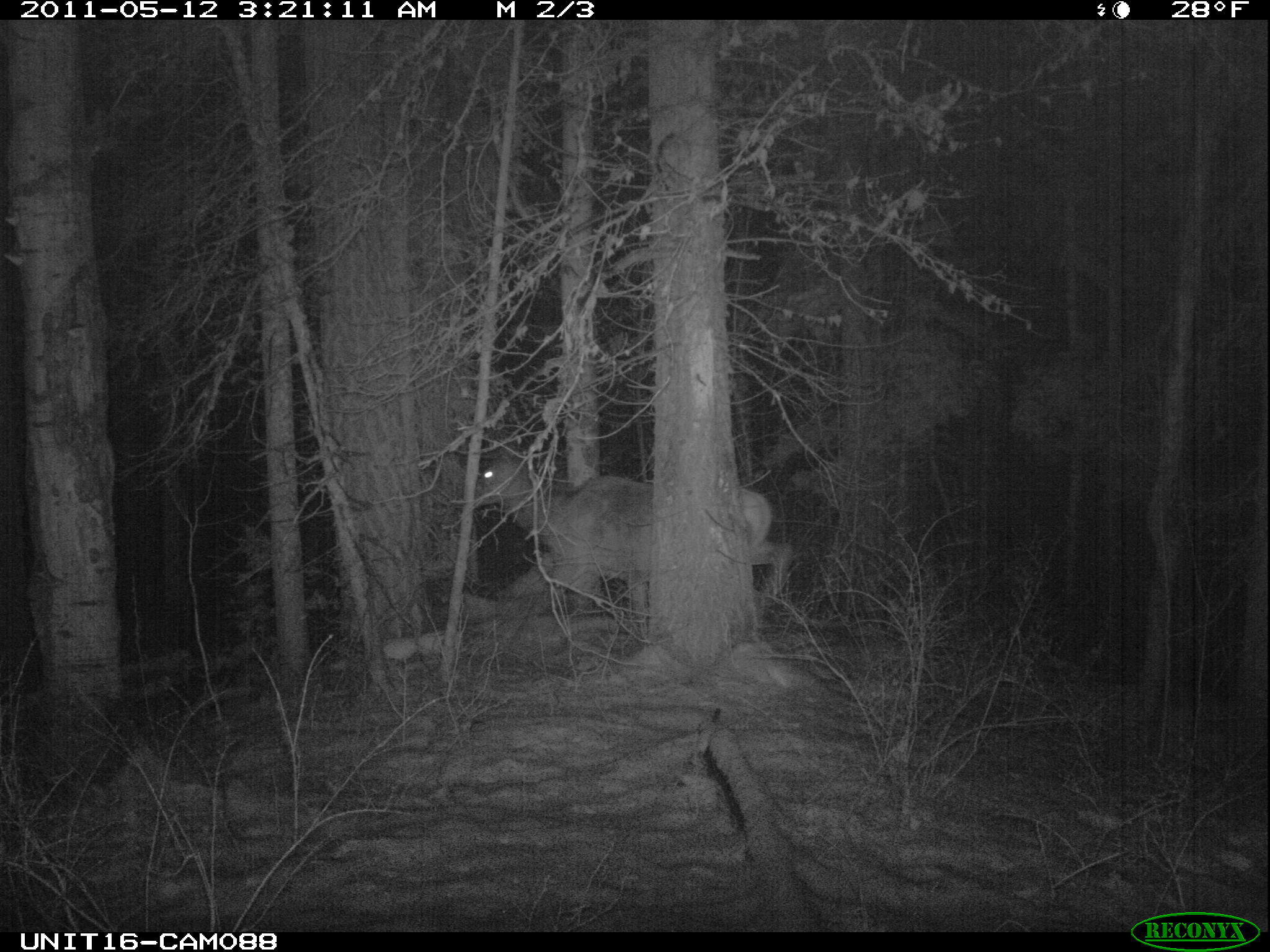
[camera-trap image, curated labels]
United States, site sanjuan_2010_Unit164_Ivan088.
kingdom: Animalia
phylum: Chordata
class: Mammalia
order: Artiodactyla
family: Cervidae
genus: Cervus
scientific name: Cervus elaphus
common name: red deer